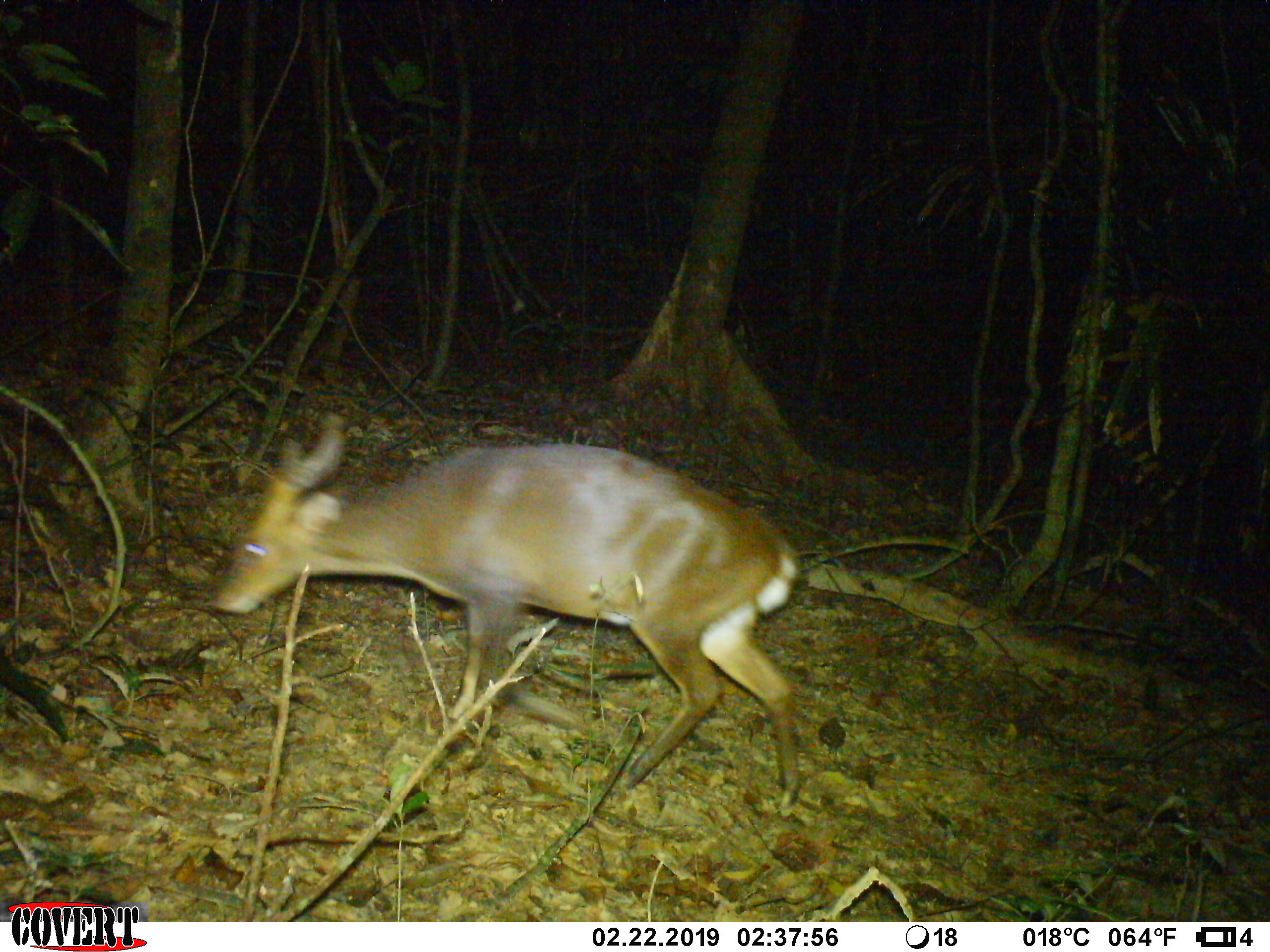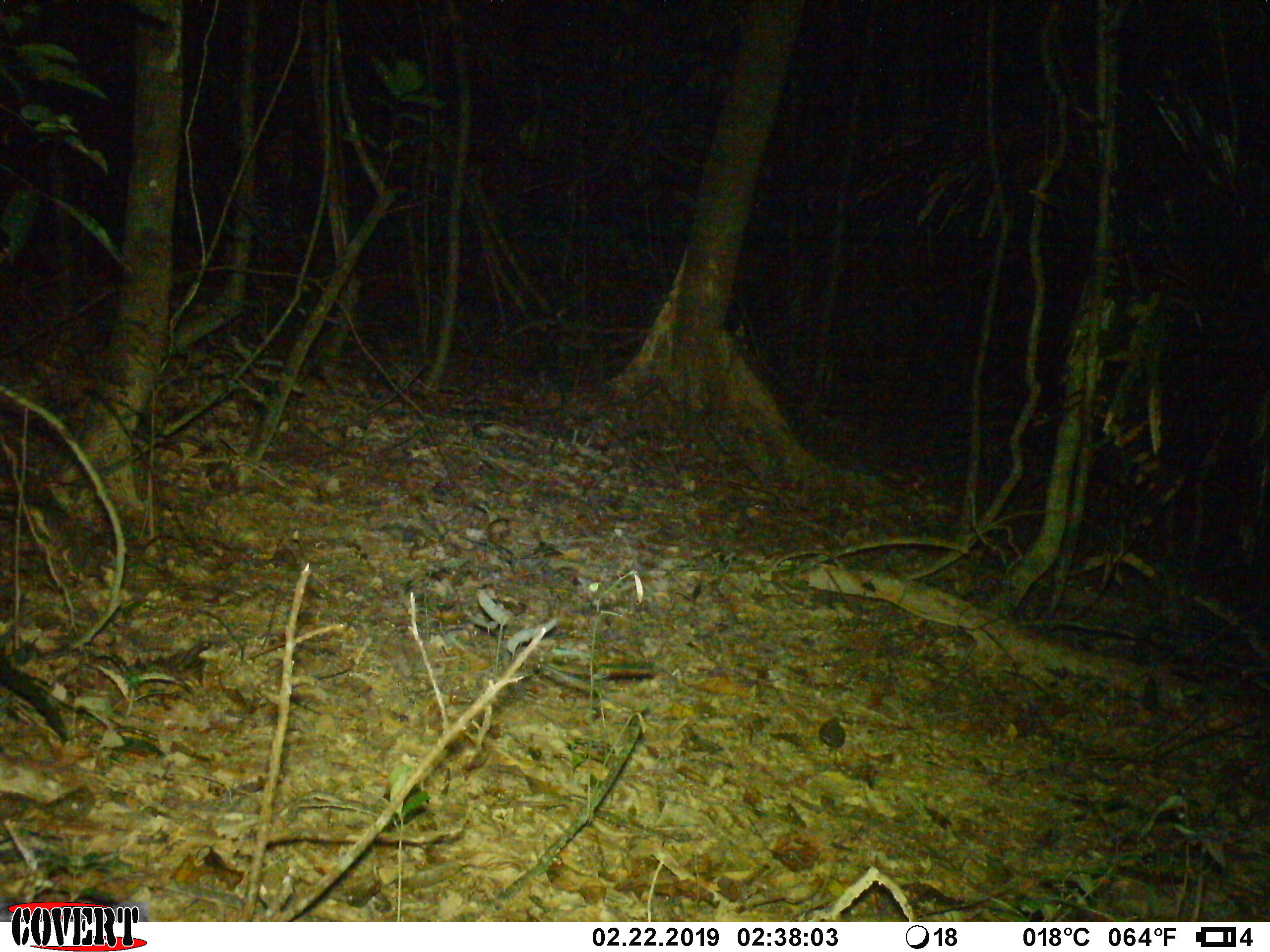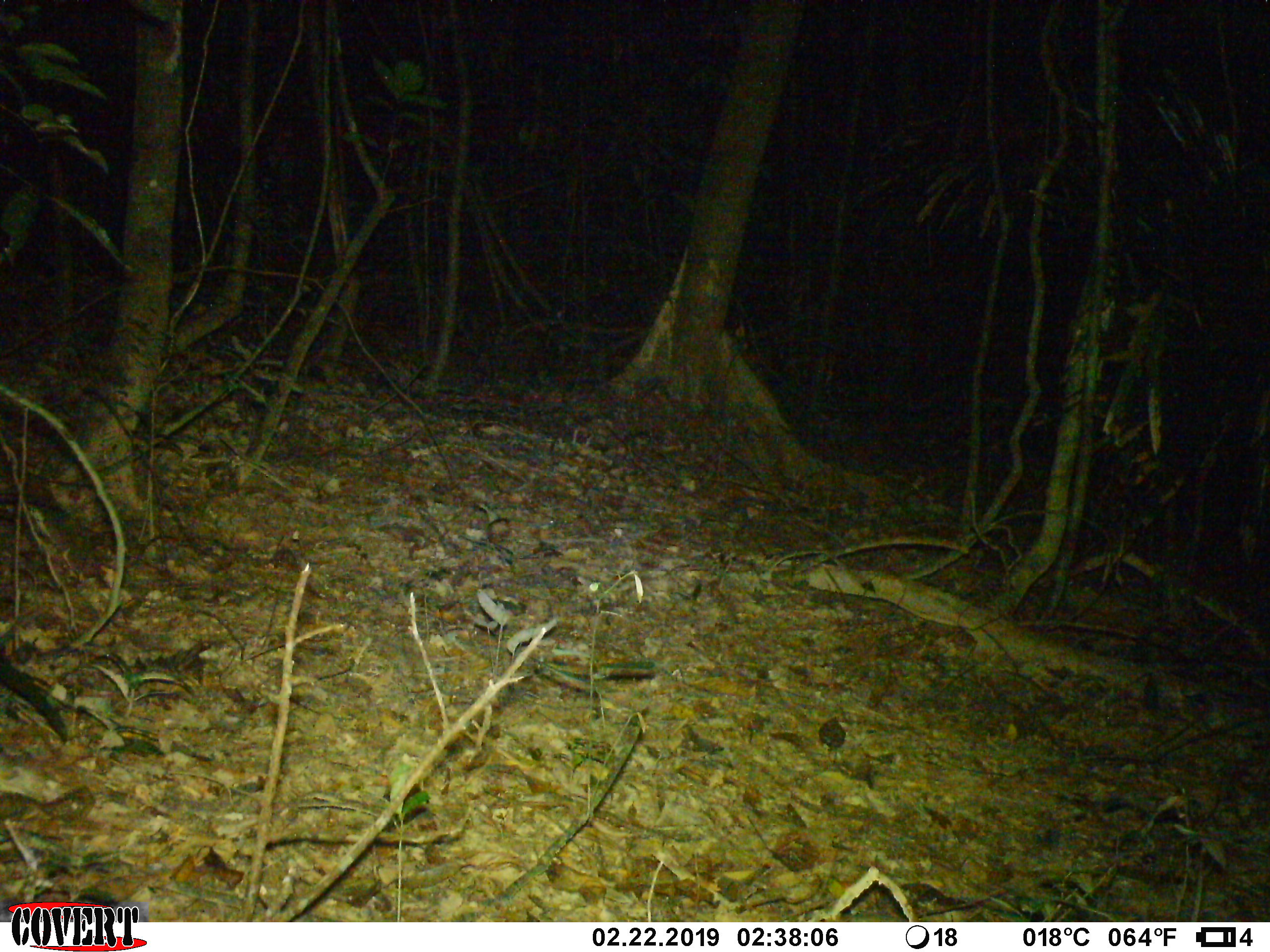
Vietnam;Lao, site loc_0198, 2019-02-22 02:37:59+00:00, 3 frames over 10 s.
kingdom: Animalia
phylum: Chordata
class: Mammalia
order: Artiodactyla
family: Cervidae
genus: Muntiacus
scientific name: Muntiacus vuquangensis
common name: large-antlered muntjac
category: large antlered muntjac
Large antlered muntjac (large-antlered muntjac) (Muntiacus vuquangensis). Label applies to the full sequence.